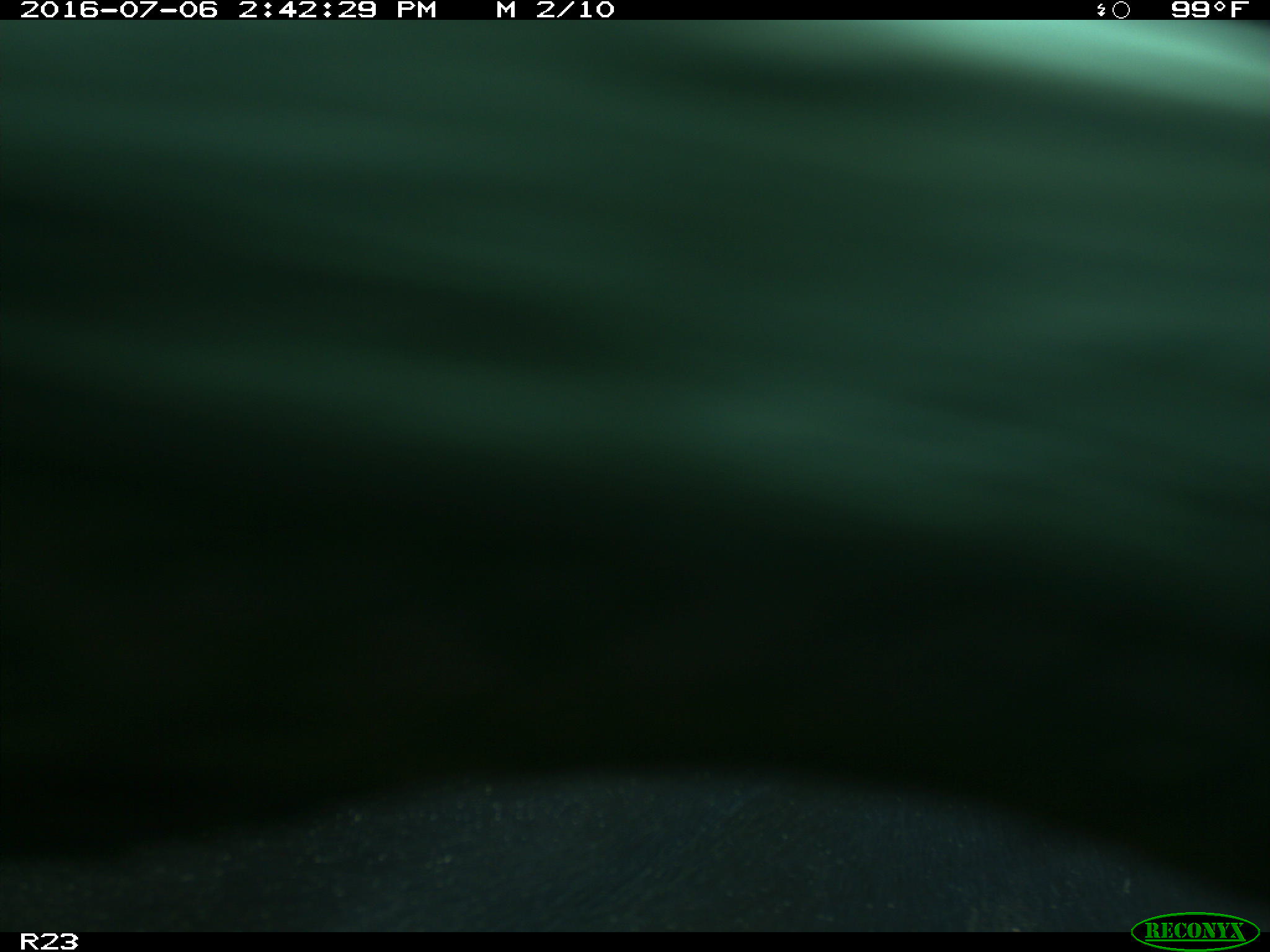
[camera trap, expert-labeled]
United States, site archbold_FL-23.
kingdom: Animalia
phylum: Chordata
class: Mammalia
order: Artiodactyla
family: Bovidae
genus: Bos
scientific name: Bos taurus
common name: domestic cow